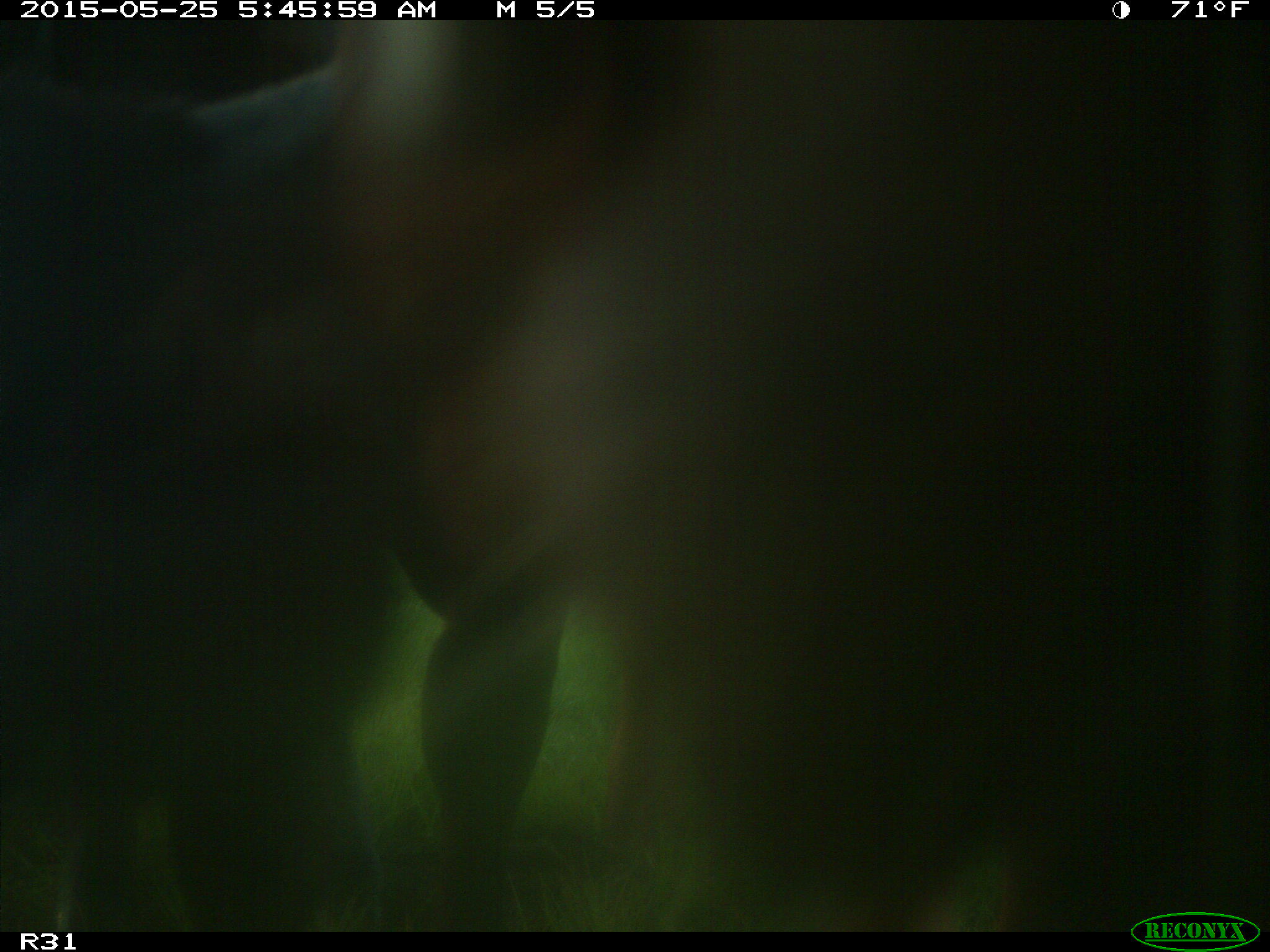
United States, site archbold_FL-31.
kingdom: Animalia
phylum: Chordata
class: Mammalia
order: Artiodactyla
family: Bovidae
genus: Bos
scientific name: Bos taurus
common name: domestic cow